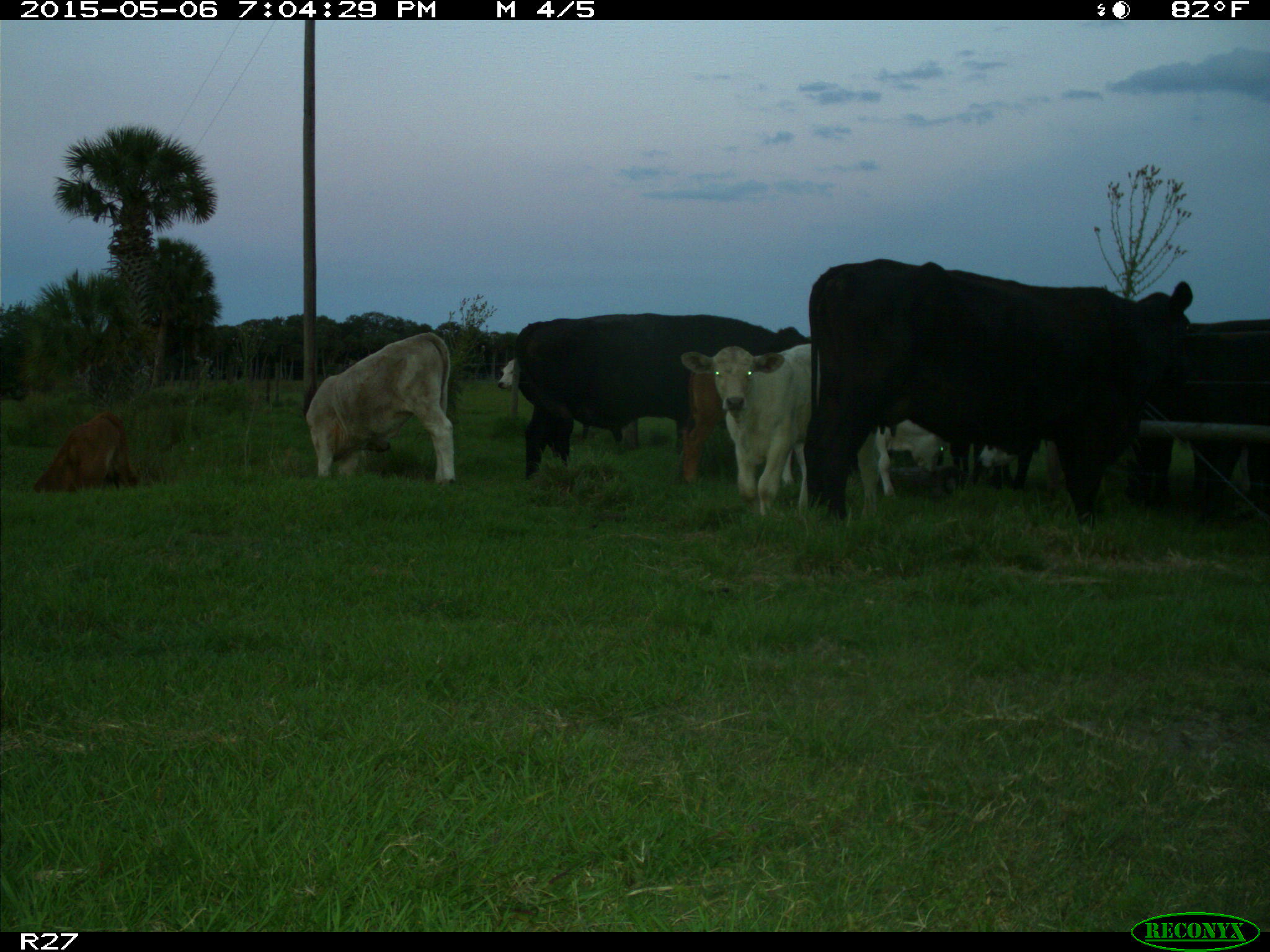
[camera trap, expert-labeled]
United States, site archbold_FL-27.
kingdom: Animalia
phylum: Chordata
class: Mammalia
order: Artiodactyla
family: Bovidae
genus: Bos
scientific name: Bos taurus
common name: domestic cow